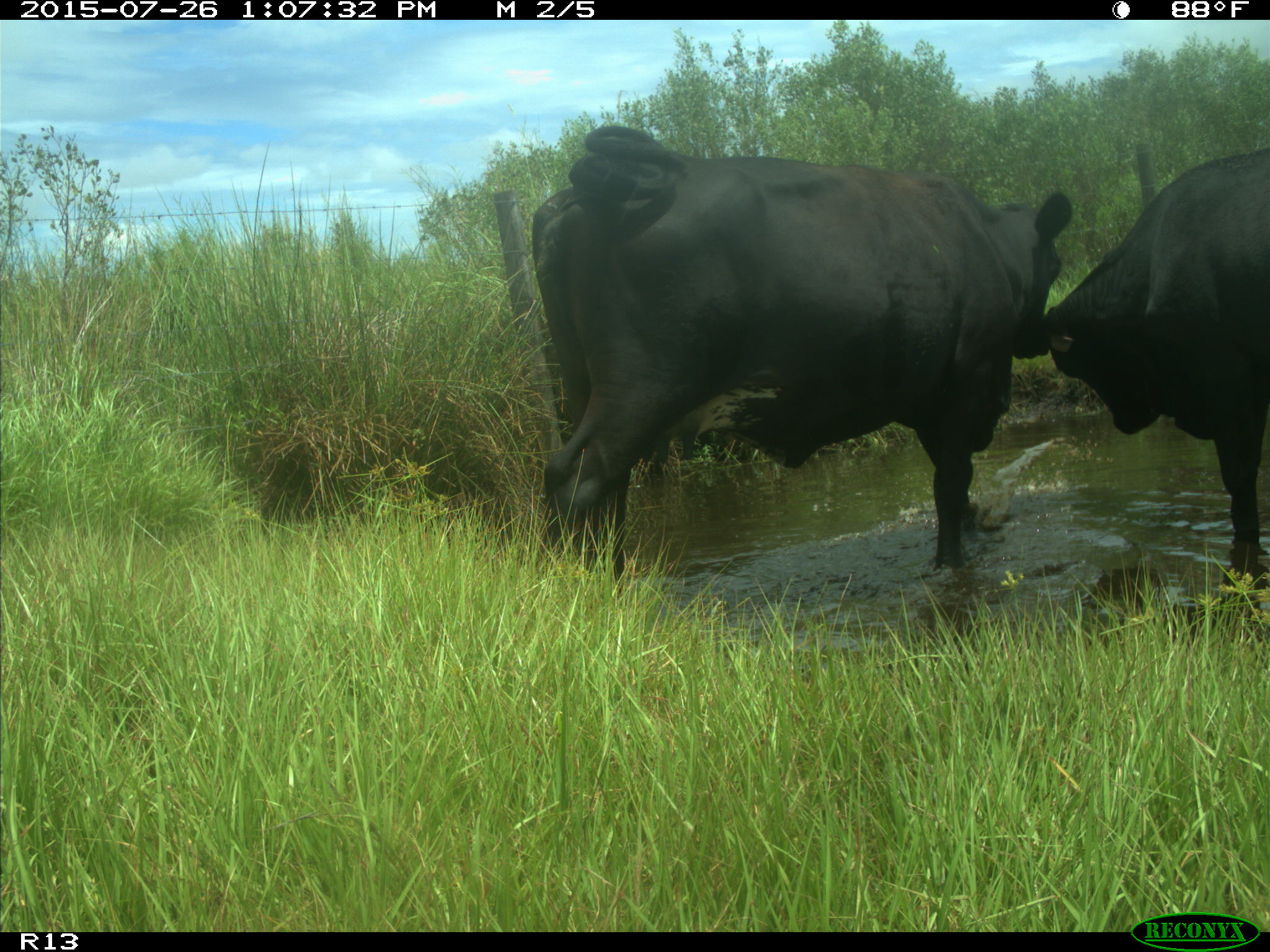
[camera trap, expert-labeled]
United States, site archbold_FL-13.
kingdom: Animalia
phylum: Chordata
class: Mammalia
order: Artiodactyla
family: Bovidae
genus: Bos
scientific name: Bos taurus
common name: domestic cow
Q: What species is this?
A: Bos taurus (domestic cow).